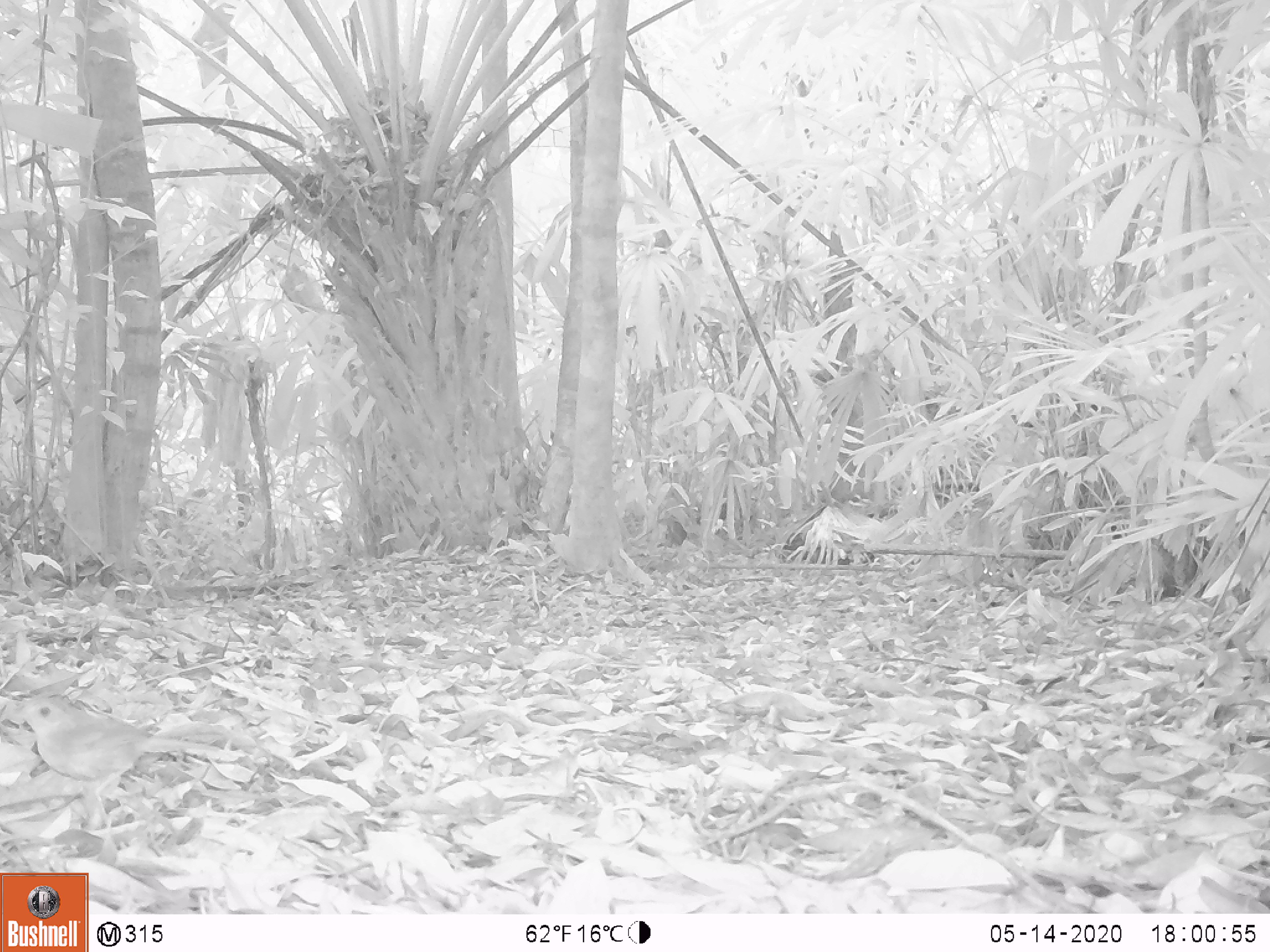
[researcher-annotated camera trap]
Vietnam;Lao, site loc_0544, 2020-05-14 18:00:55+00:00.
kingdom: Animalia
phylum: Chordata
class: Aves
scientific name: Aves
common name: bird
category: unidentified bird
Unidentified bird (bird) (Aves). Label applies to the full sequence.